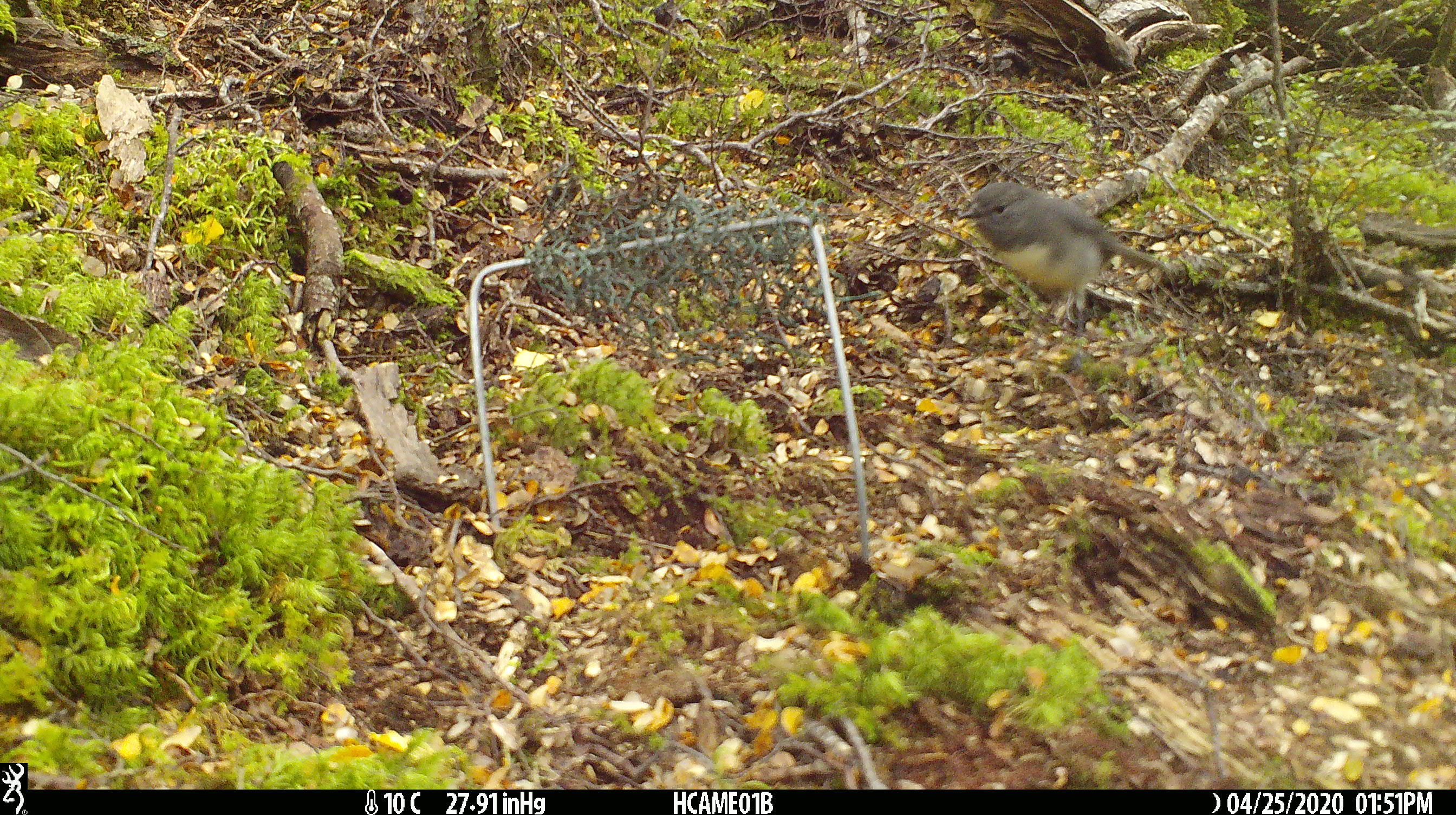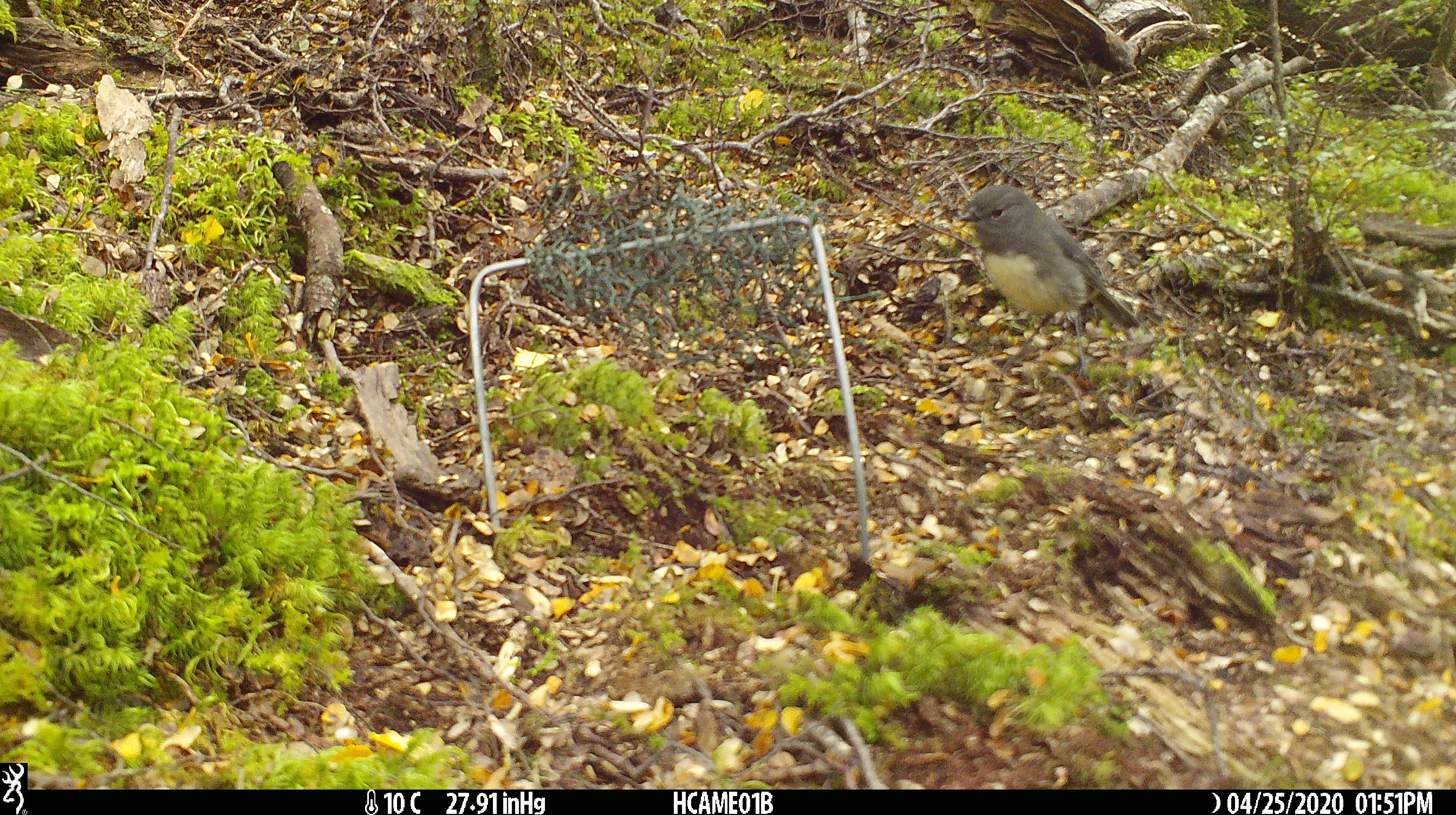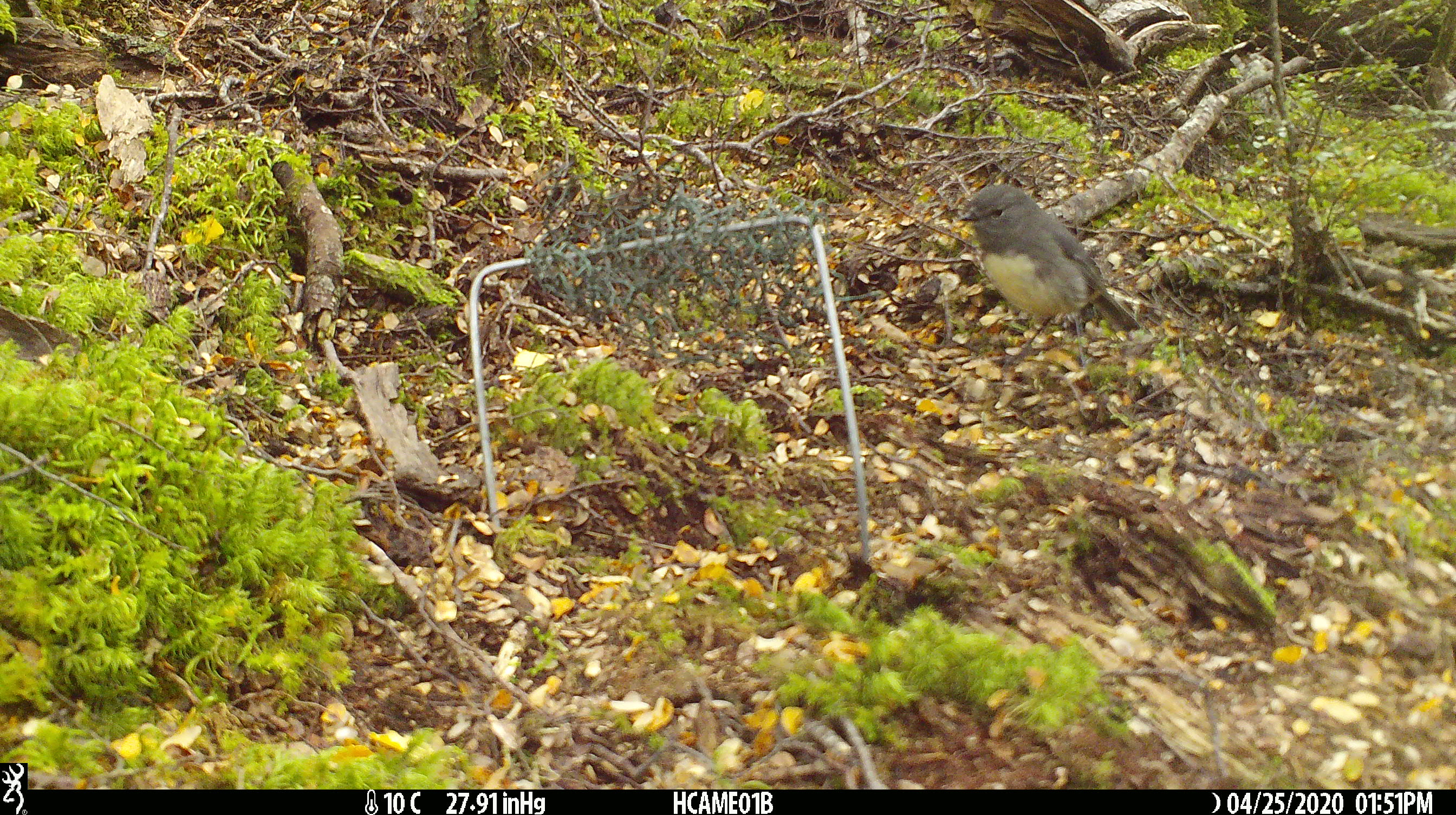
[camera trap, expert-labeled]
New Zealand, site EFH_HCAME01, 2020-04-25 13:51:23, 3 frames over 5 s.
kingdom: Animalia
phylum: Chordata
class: Aves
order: Passeriformes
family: Petroicidae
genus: Petroica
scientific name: Petroica australis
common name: new zealand robin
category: robin